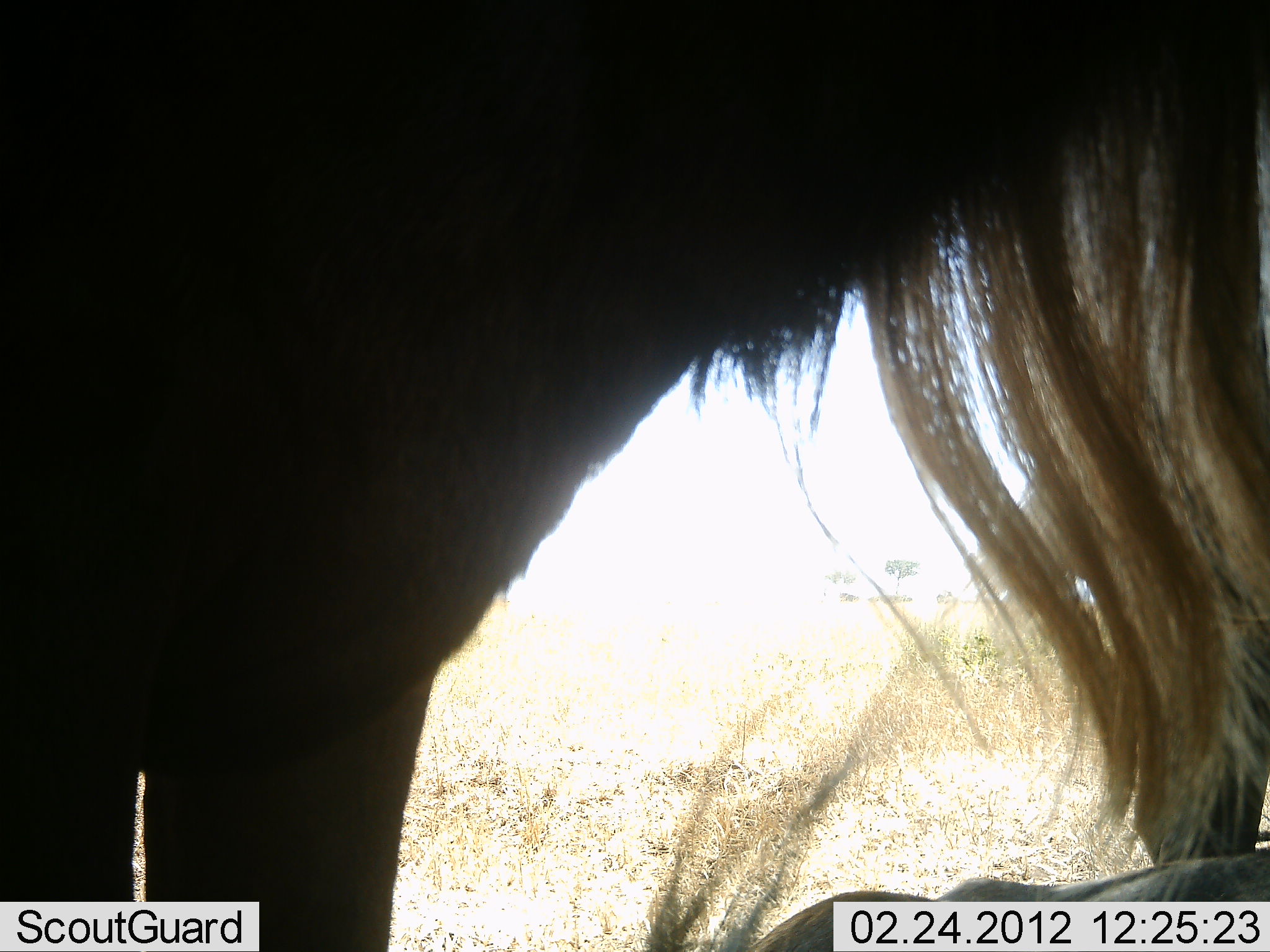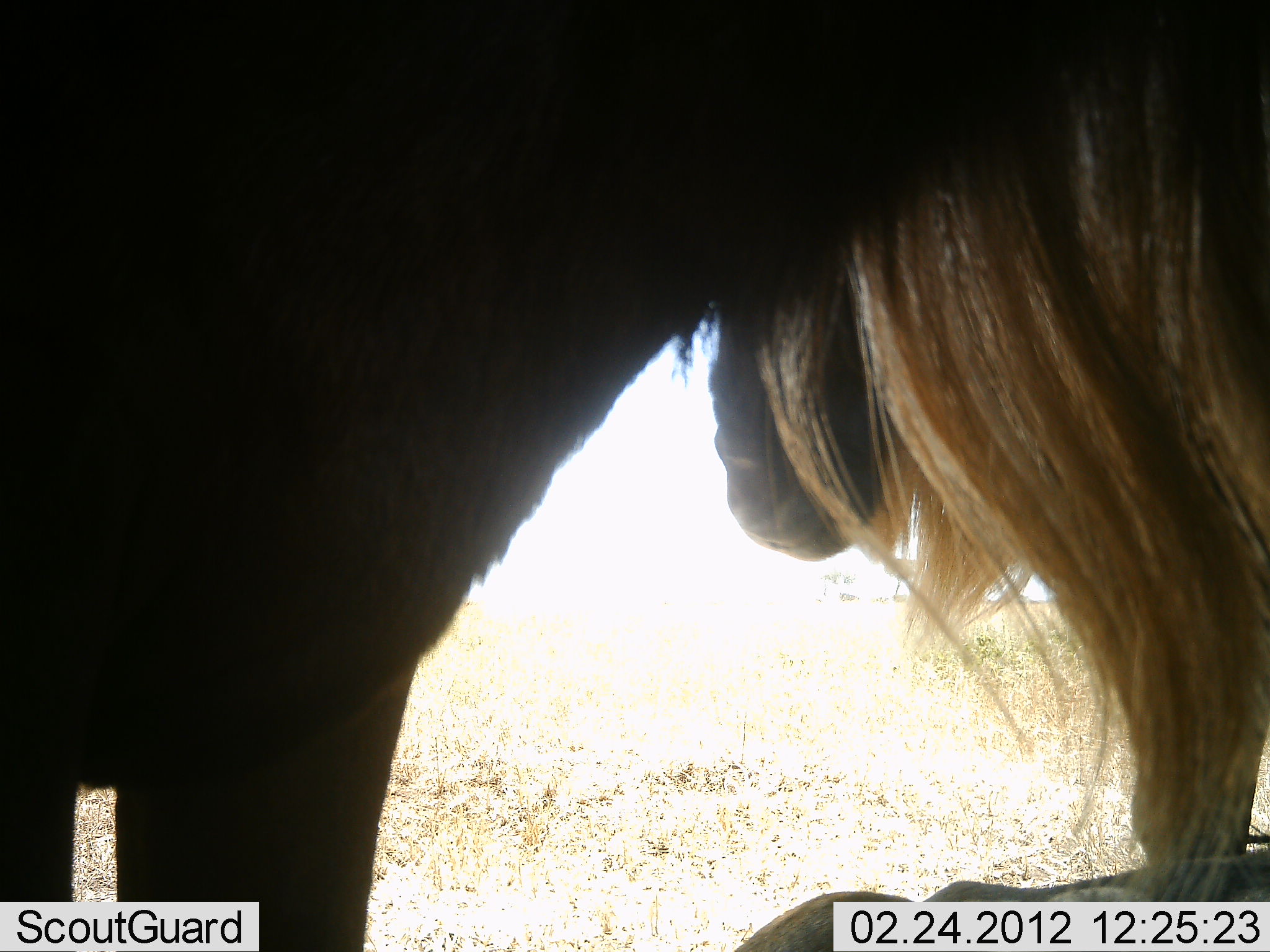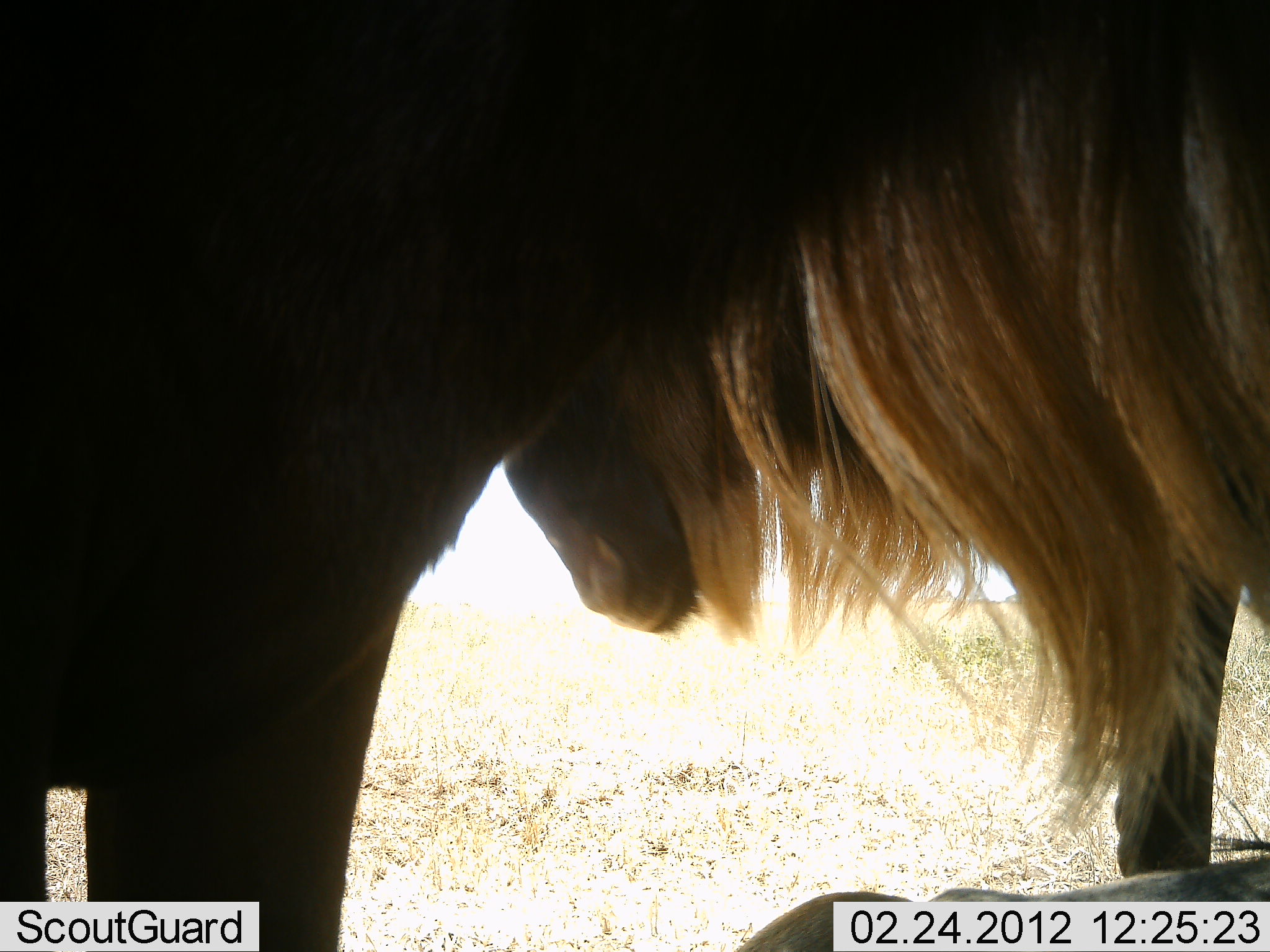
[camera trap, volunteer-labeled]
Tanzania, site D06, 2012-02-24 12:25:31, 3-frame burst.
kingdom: Animalia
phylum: Chordata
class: Mammalia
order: Artiodactyla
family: Bovidae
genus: Connochaetes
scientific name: Connochaetes taurinus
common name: blue wildebeest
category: wildebeest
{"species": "wildebeest (blue wildebeest) (Connochaetes taurinus)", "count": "2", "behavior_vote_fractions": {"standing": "100%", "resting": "29%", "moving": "21%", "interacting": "0%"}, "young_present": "0%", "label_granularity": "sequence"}